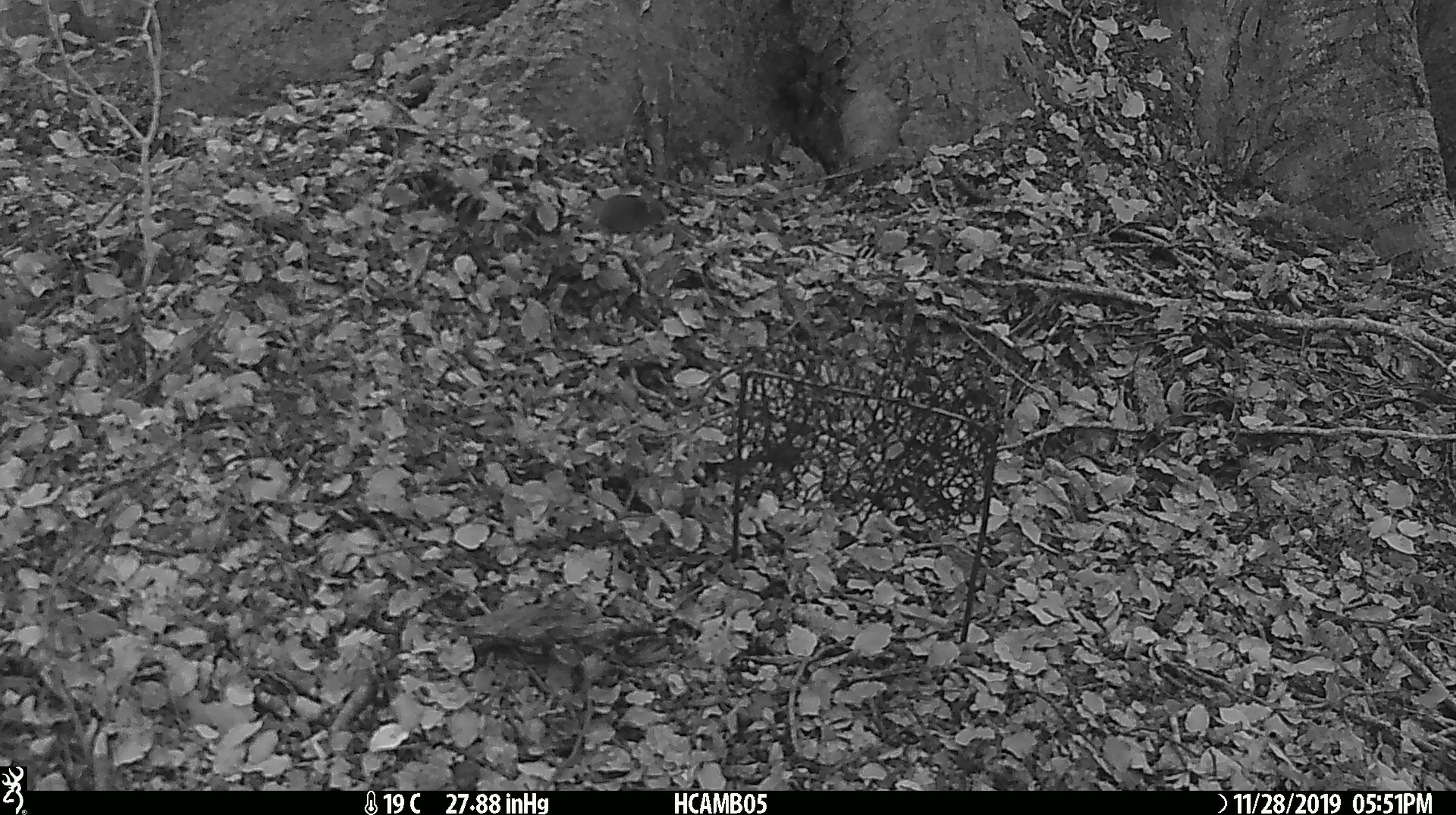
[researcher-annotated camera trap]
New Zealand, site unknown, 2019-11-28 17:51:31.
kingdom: Animalia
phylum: Chordata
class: Mammalia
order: Rodentia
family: Muridae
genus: Mus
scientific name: Mus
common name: mouse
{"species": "mouse (Mus)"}